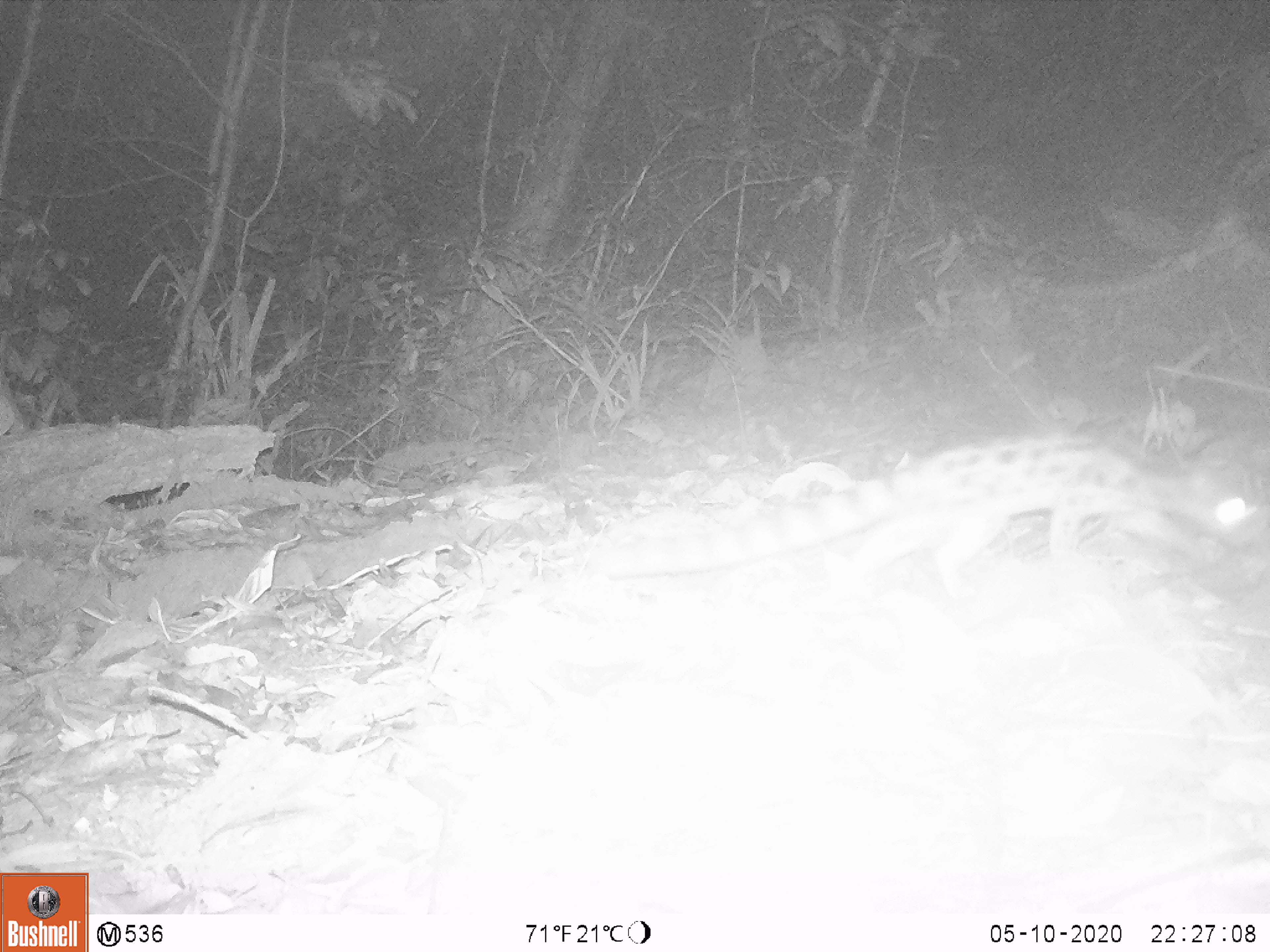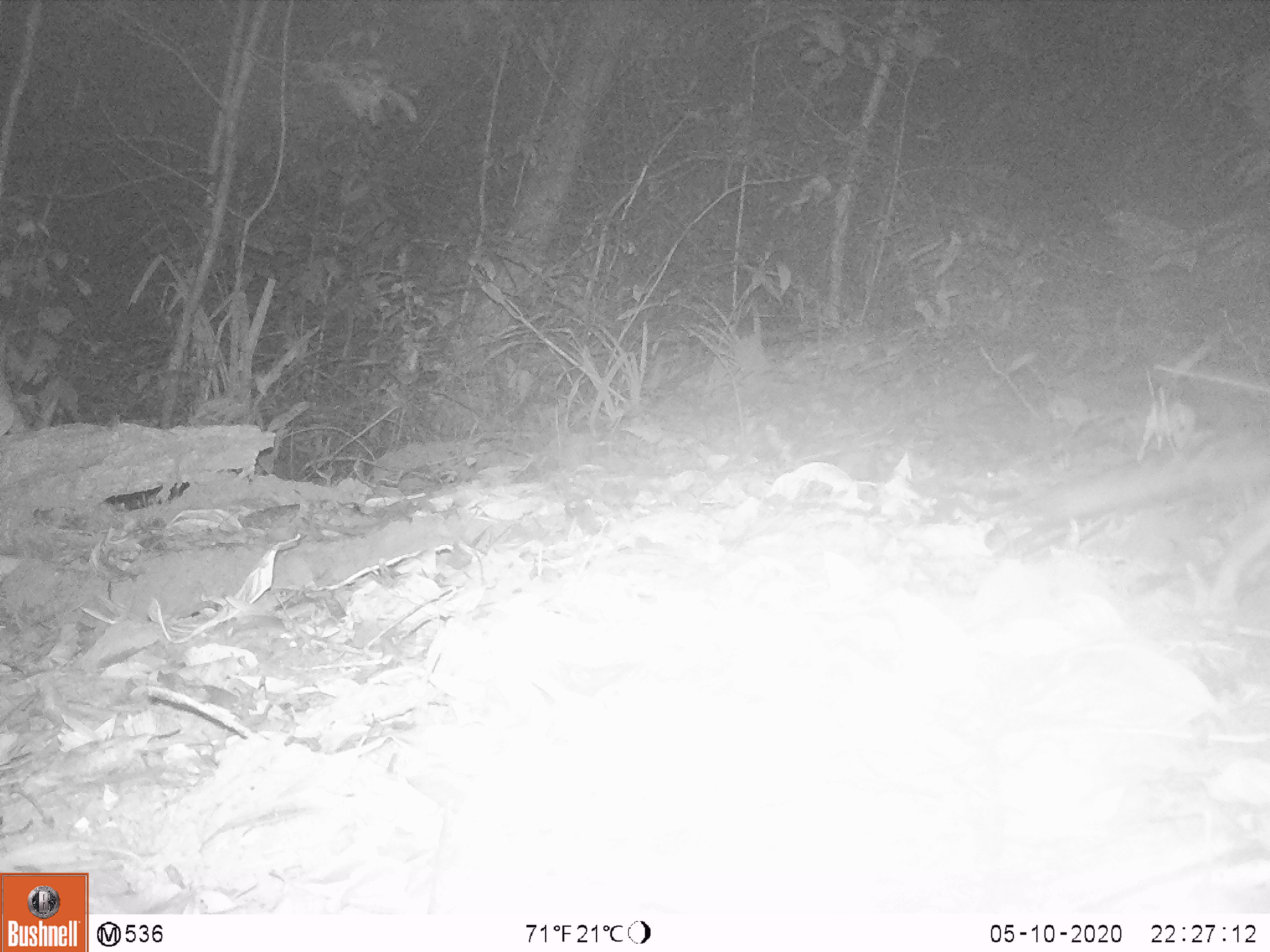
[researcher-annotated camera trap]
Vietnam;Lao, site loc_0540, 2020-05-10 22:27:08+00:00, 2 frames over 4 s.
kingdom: Animalia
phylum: Chordata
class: Mammalia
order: Carnivora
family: Prionodontidae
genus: Prionodon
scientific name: Prionodon pardicolor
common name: spotted linsang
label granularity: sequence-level